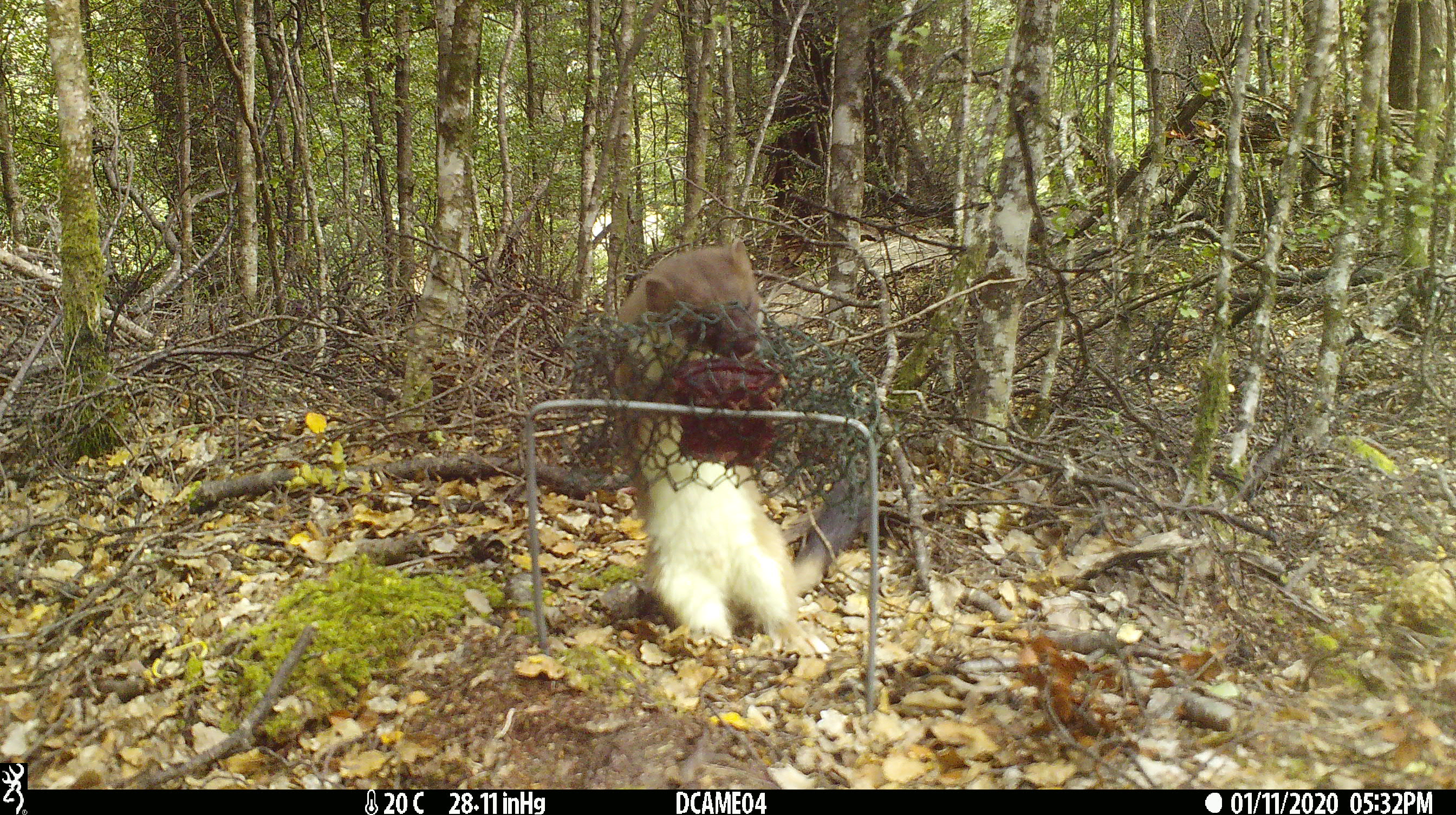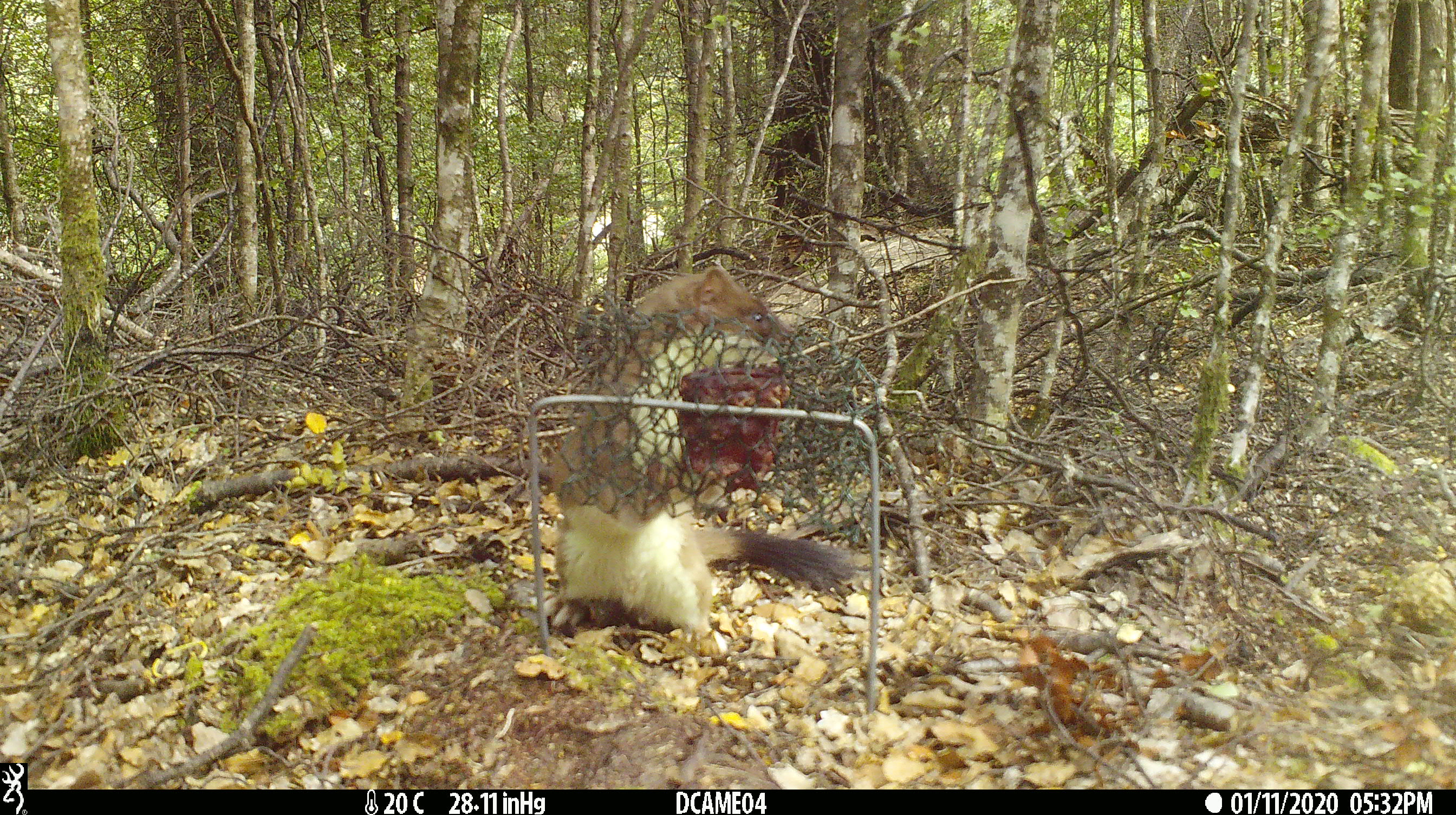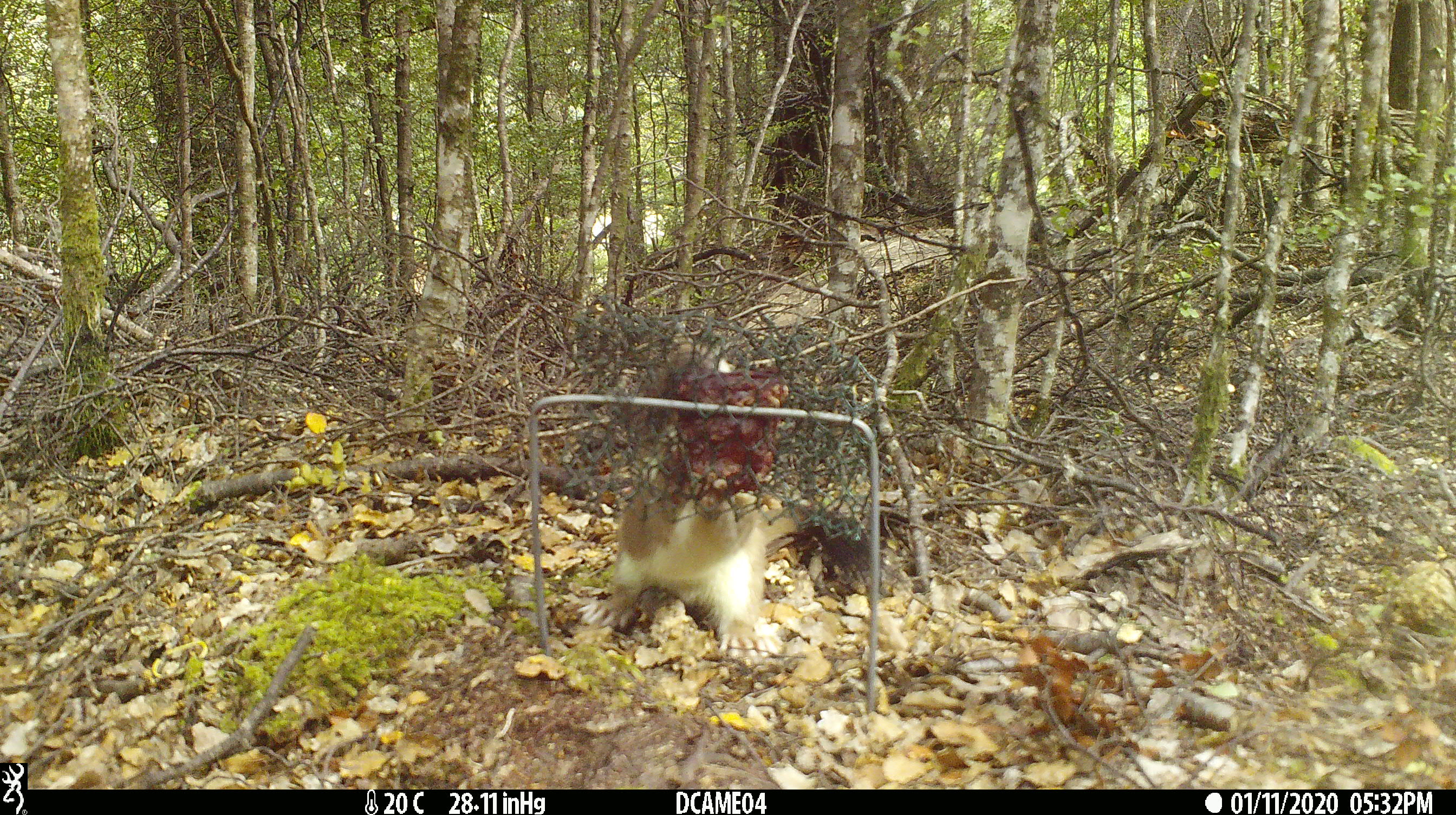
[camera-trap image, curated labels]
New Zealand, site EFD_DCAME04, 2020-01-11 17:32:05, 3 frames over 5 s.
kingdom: Animalia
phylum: Chordata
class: Mammalia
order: Carnivora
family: Mustelidae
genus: Mustela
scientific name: Mustela erminea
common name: stoat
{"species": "stoat (Mustela erminea)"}